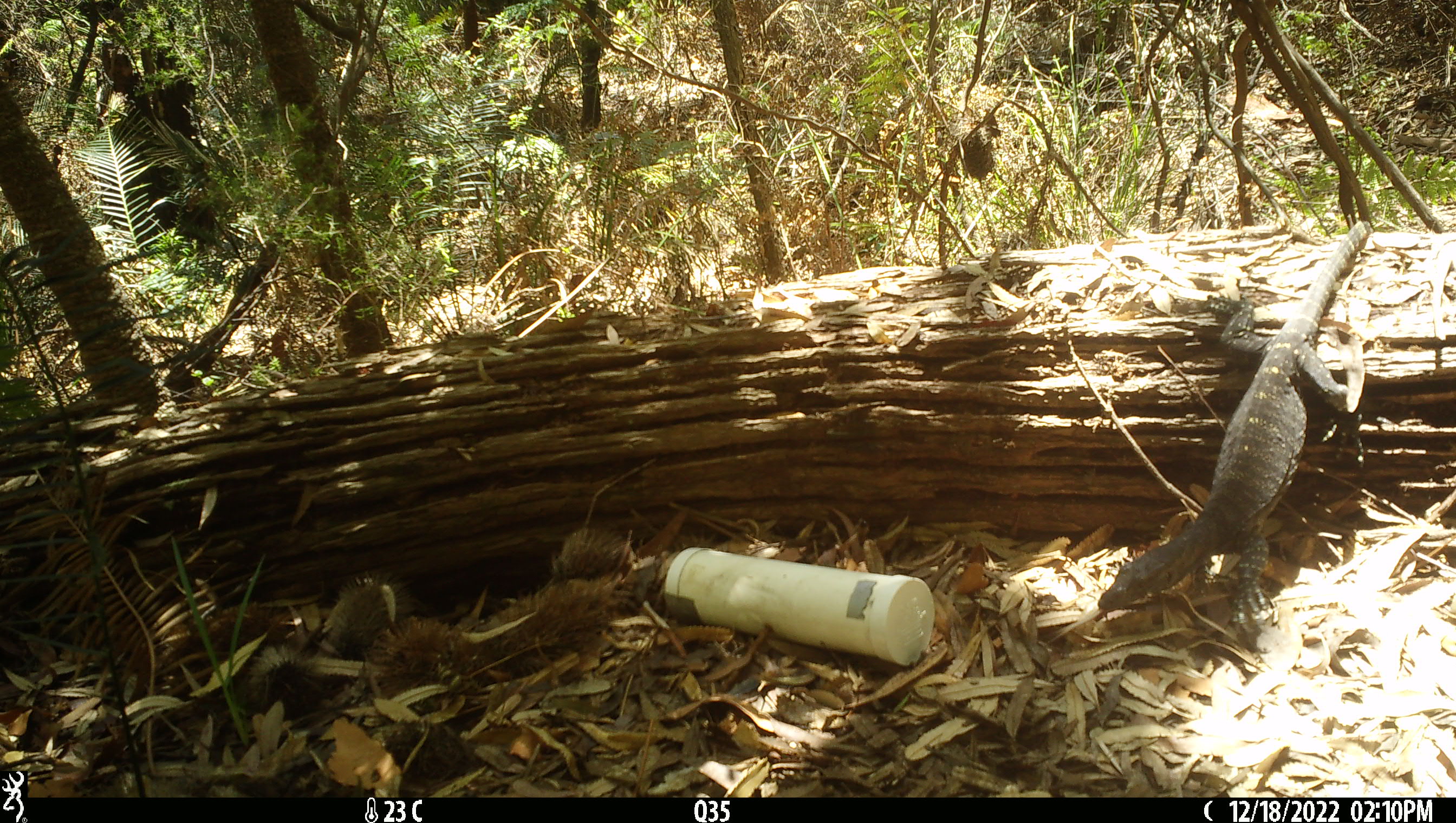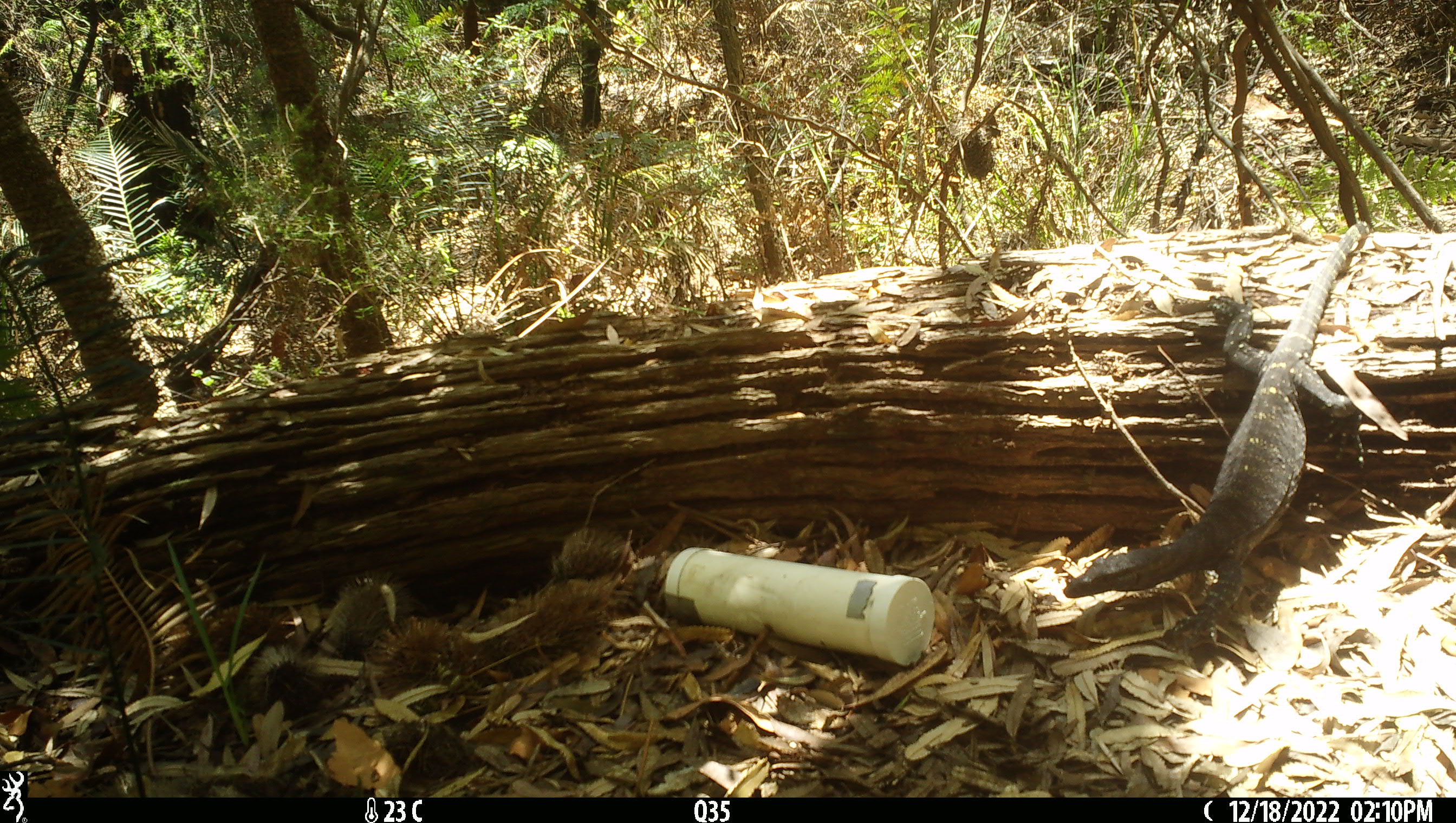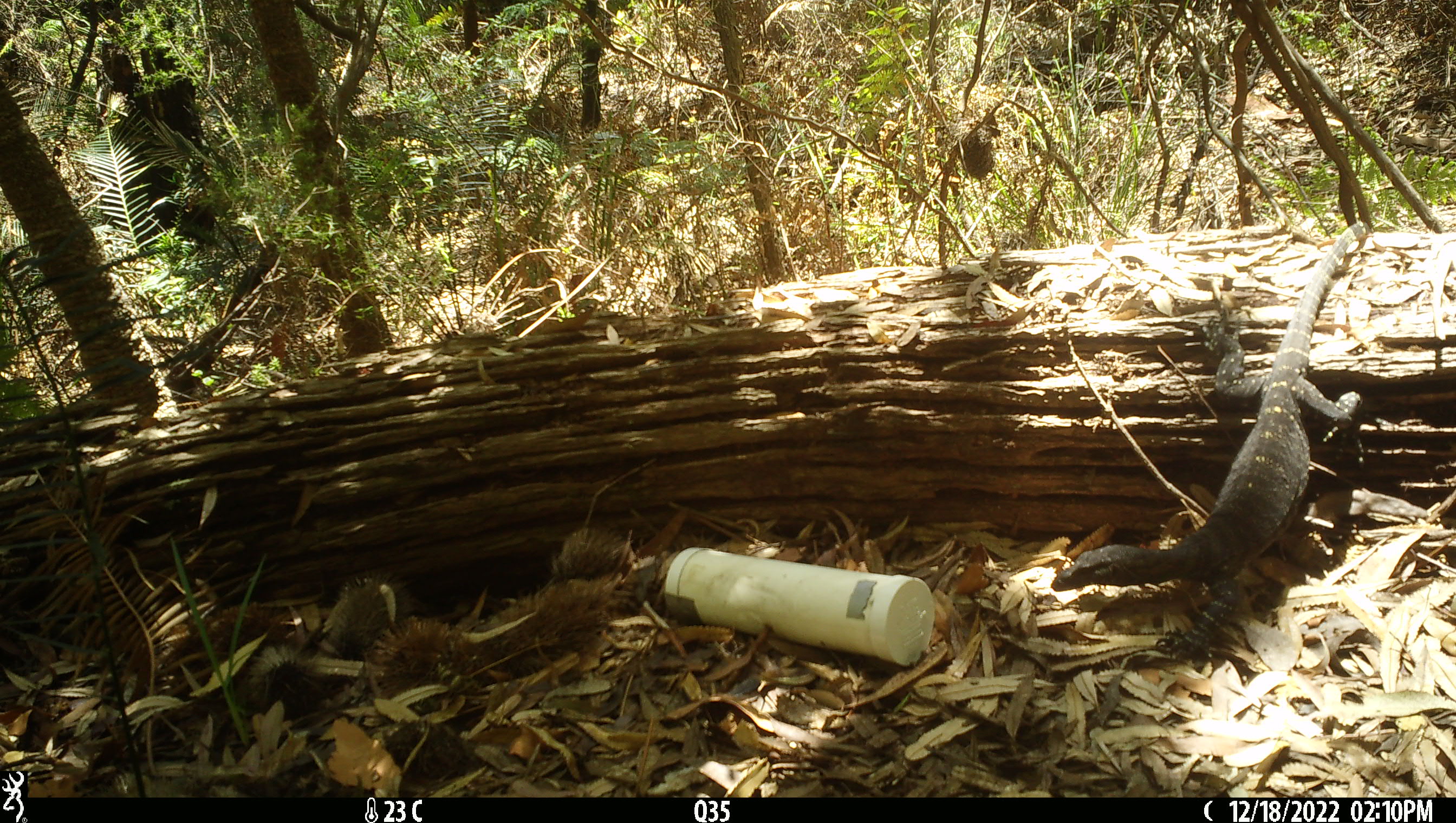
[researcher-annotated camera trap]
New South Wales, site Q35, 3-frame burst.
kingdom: Animalia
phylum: Chordata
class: Reptilia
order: Squamata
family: Varanidae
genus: Varanus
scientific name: Varanus varius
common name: lace monitor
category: goanna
Goanna (lace monitor) (Varanus varius).